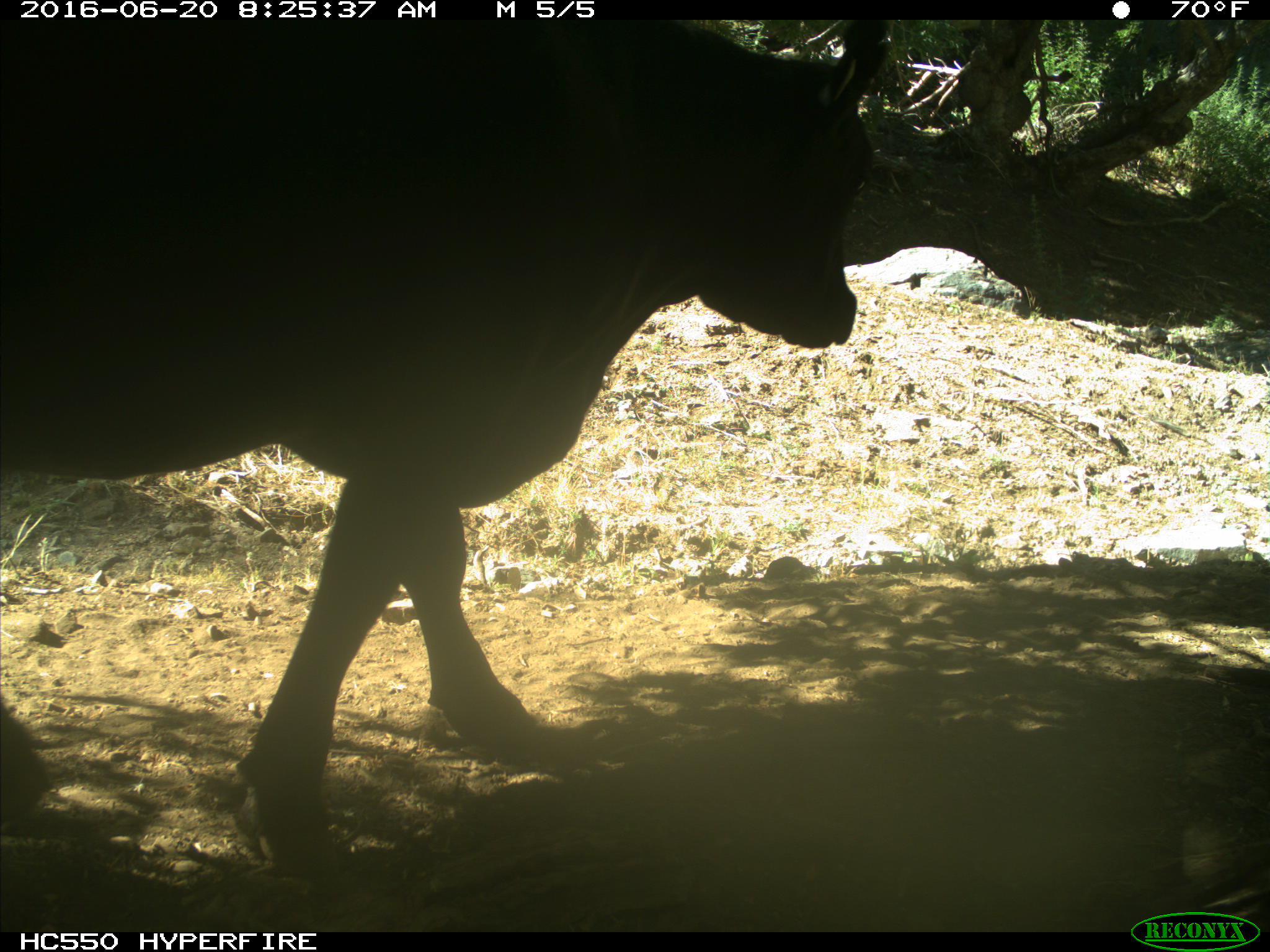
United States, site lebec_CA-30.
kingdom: Animalia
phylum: Chordata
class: Mammalia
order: Artiodactyla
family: Bovidae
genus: Bos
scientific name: Bos taurus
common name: domestic cow